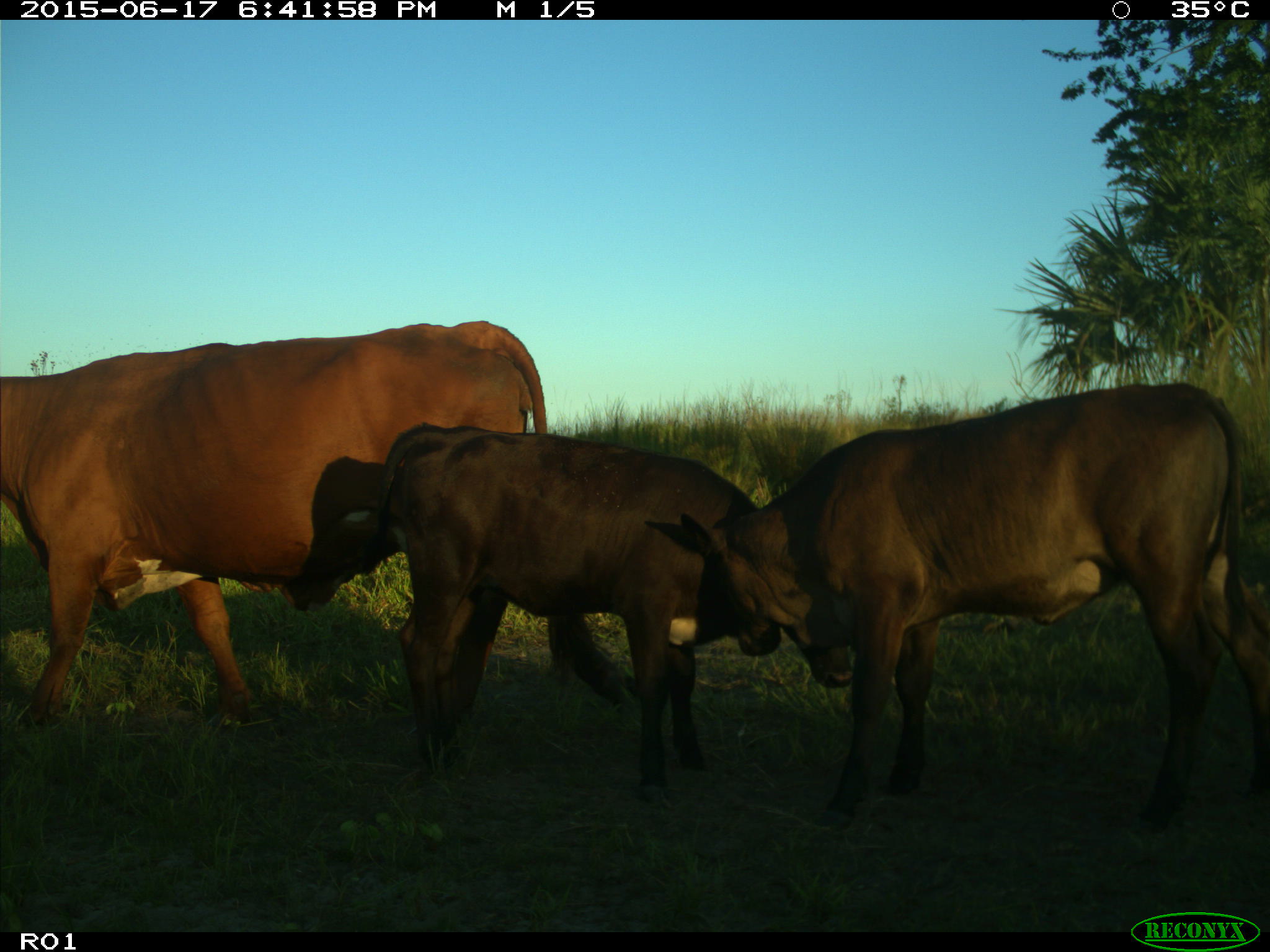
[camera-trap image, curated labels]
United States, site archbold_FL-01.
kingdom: Animalia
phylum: Chordata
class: Mammalia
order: Artiodactyla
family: Bovidae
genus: Bos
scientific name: Bos taurus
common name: domestic cow